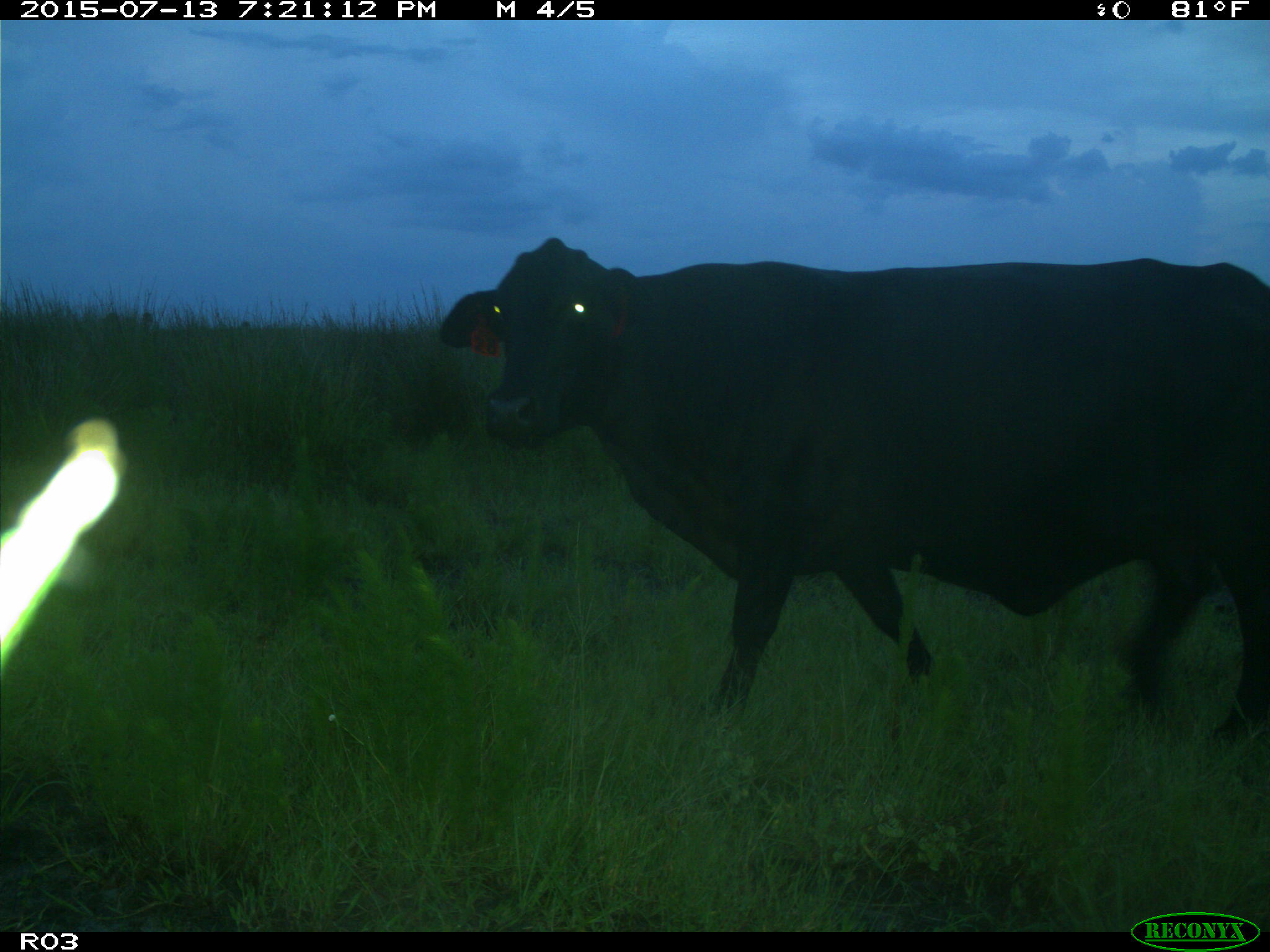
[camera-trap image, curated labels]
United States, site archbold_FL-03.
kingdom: Animalia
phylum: Chordata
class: Mammalia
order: Artiodactyla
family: Bovidae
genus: Bos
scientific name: Bos taurus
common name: domestic cow